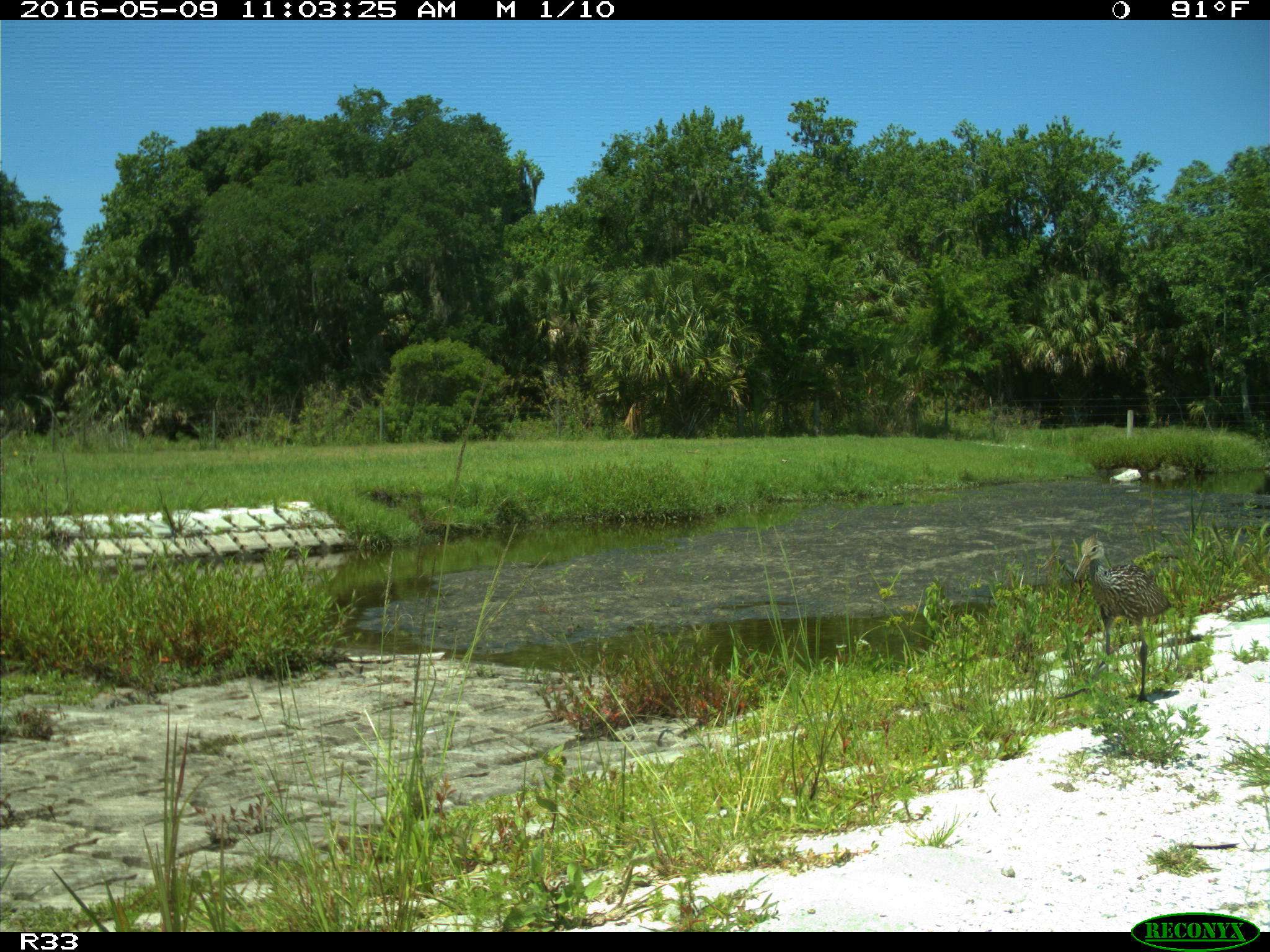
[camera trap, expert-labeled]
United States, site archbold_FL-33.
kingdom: Animalia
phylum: Chordata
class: Aves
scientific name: Aves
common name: birds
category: unidentified bird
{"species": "unidentified bird (birds) (Aves)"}